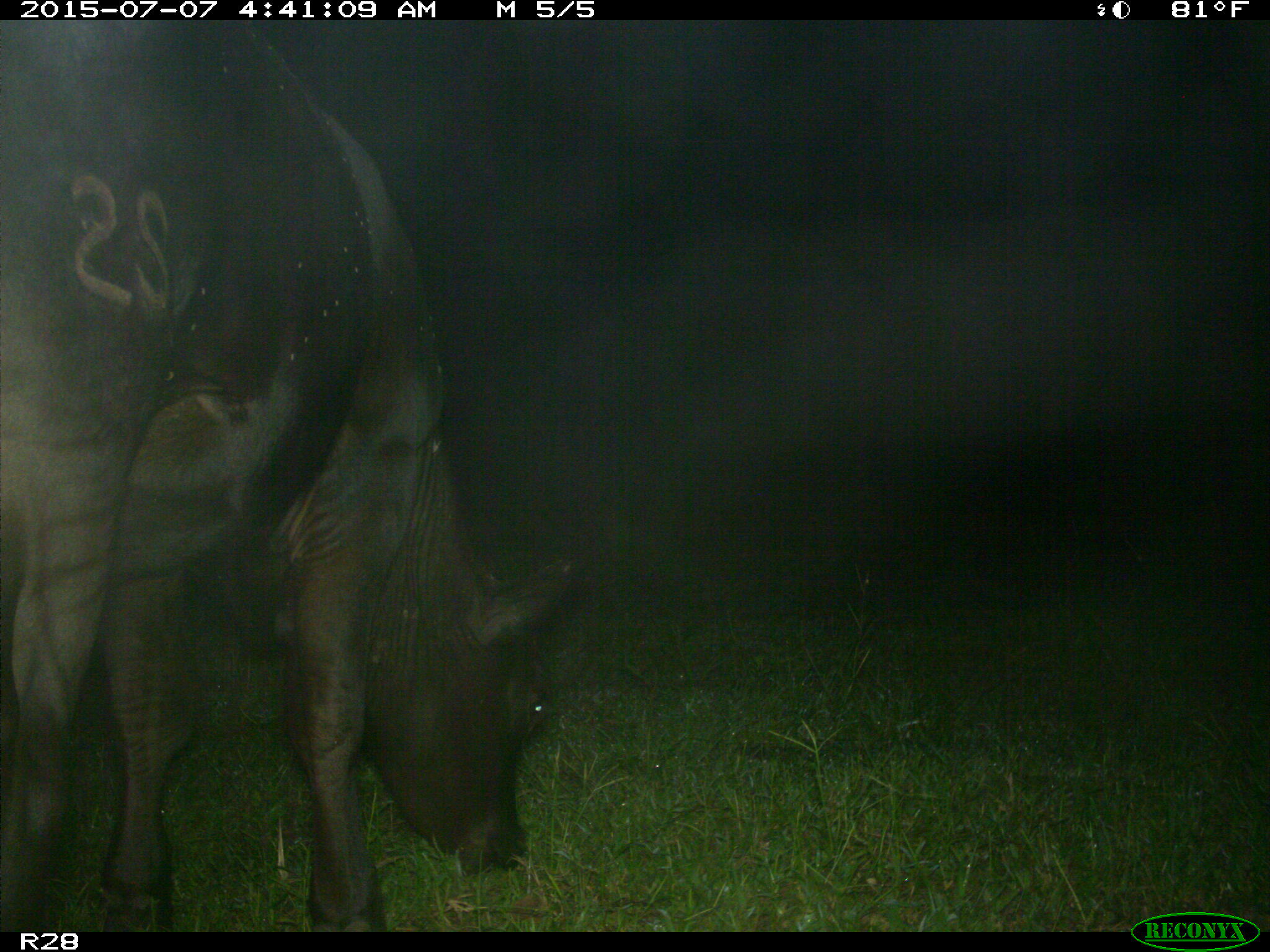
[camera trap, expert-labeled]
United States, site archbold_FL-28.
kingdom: Animalia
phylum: Chordata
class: Mammalia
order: Artiodactyla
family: Bovidae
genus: Bos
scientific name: Bos taurus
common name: domestic cow